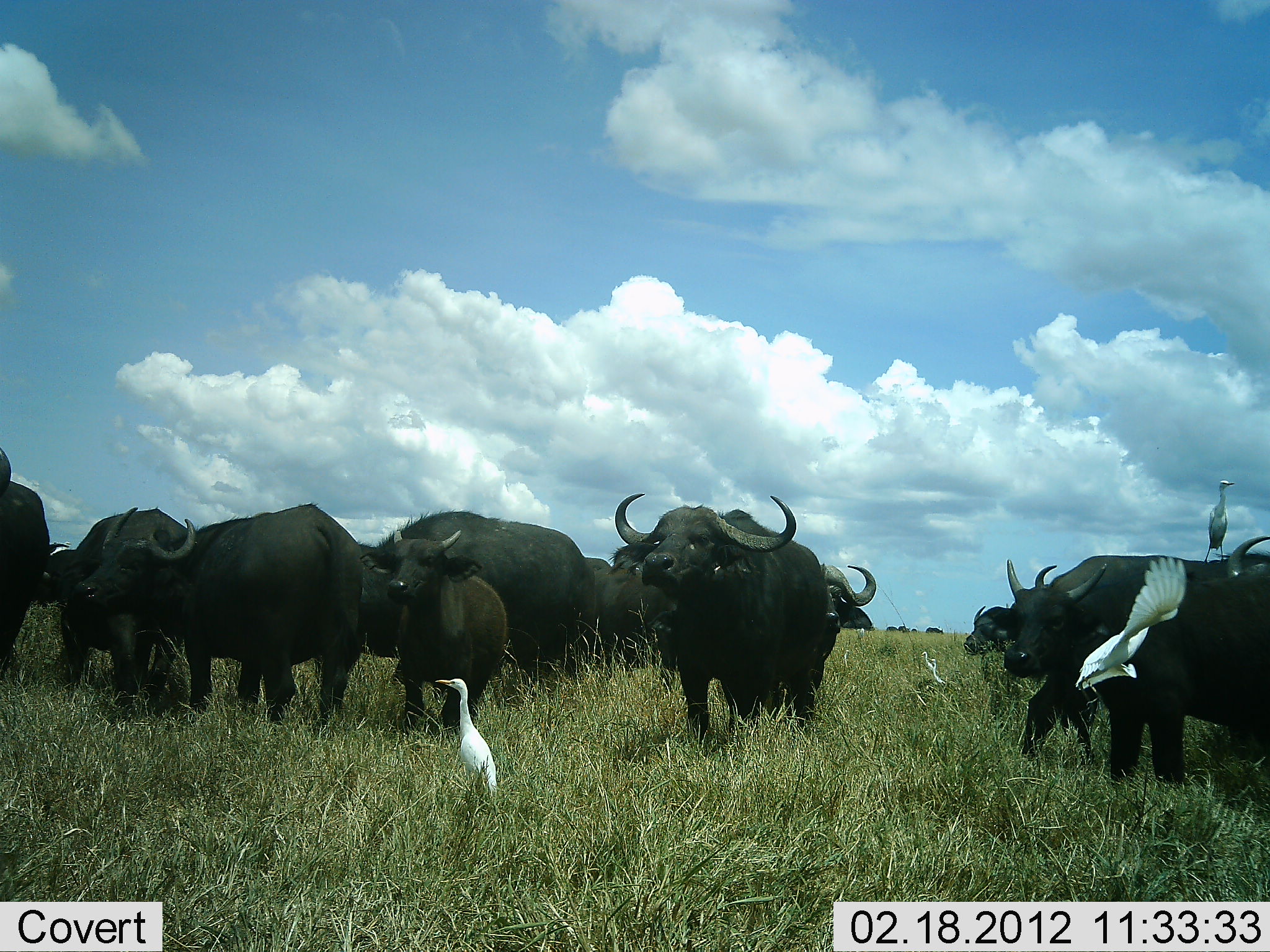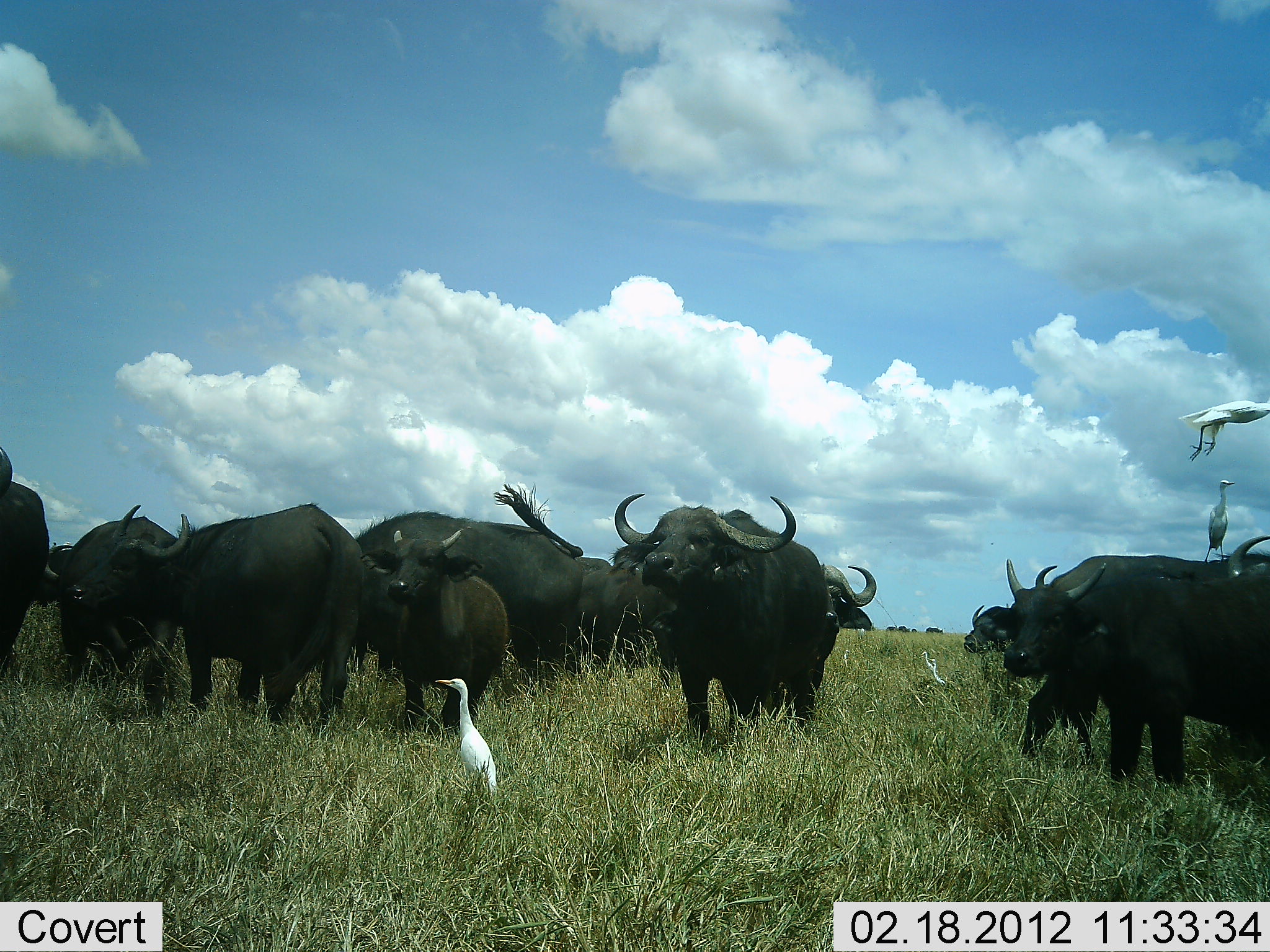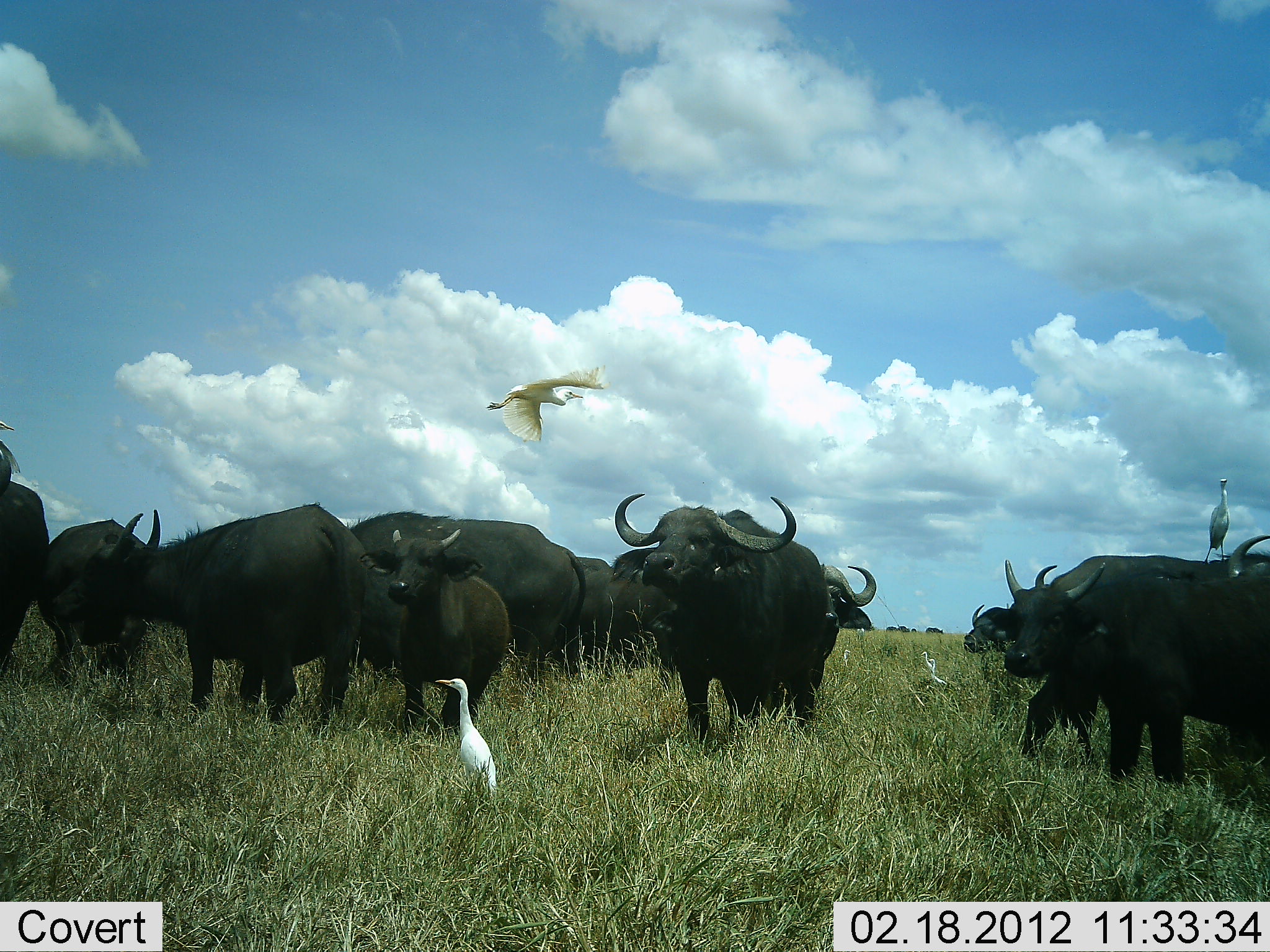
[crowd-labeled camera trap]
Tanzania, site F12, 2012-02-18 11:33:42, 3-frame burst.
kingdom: Animalia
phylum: Chordata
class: Mammalia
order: Artiodactyla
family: Bovidae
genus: Syncerus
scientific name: Syncerus caffer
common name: cape buffalo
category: buffalo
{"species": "buffalo (cape buffalo) (Syncerus caffer)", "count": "11-50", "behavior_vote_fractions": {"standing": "100%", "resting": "8%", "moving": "31%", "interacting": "8%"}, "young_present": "46%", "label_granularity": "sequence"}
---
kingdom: Animalia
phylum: Chordata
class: Aves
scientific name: Aves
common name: bird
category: otherbird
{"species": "otherbird (bird) (Aves)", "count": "4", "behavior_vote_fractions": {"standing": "100%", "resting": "0%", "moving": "100%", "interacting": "0%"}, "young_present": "0%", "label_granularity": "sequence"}